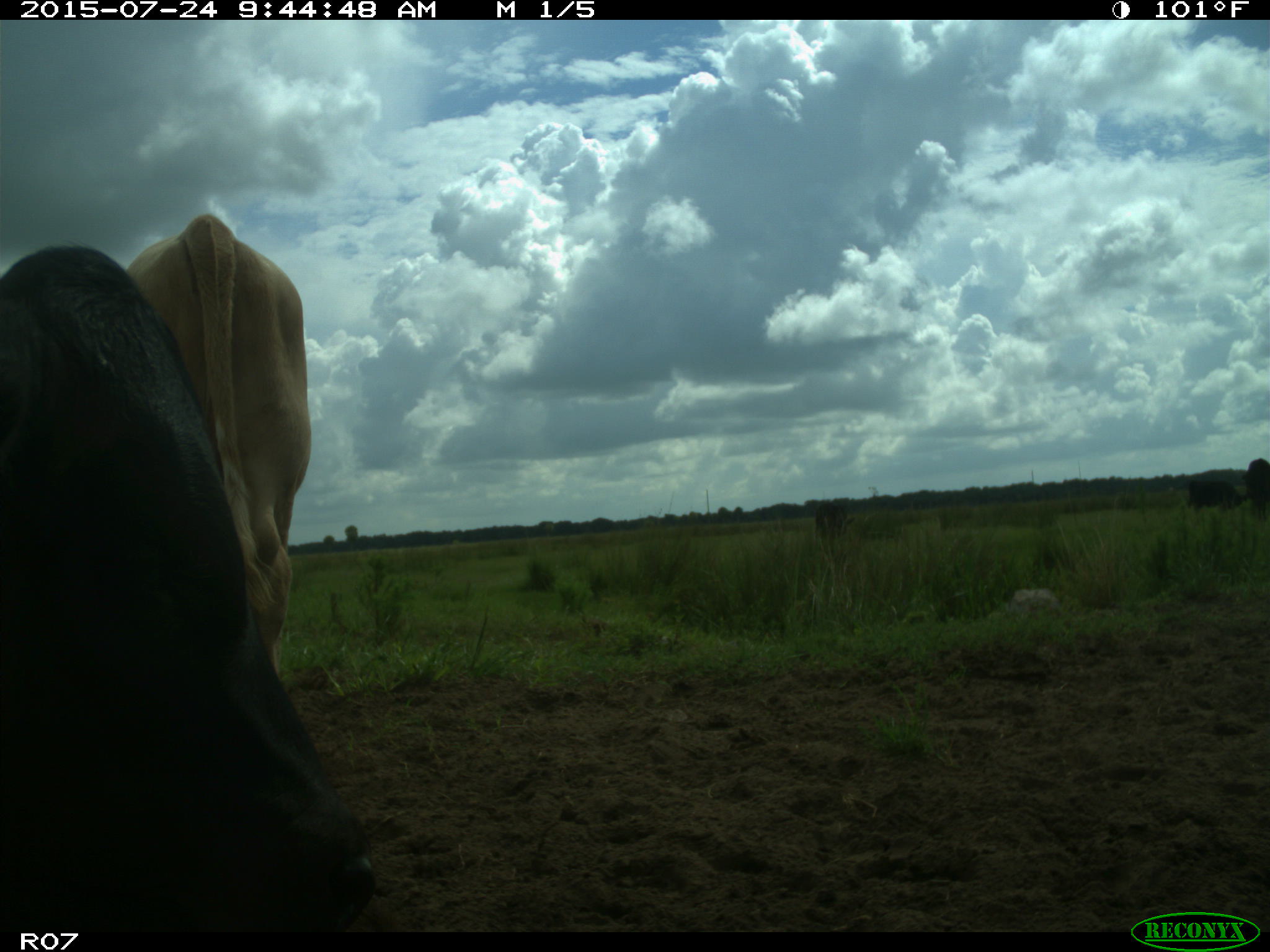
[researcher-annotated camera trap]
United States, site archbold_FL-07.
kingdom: Animalia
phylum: Chordata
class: Mammalia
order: Artiodactyla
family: Bovidae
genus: Bos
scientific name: Bos taurus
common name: domestic cow